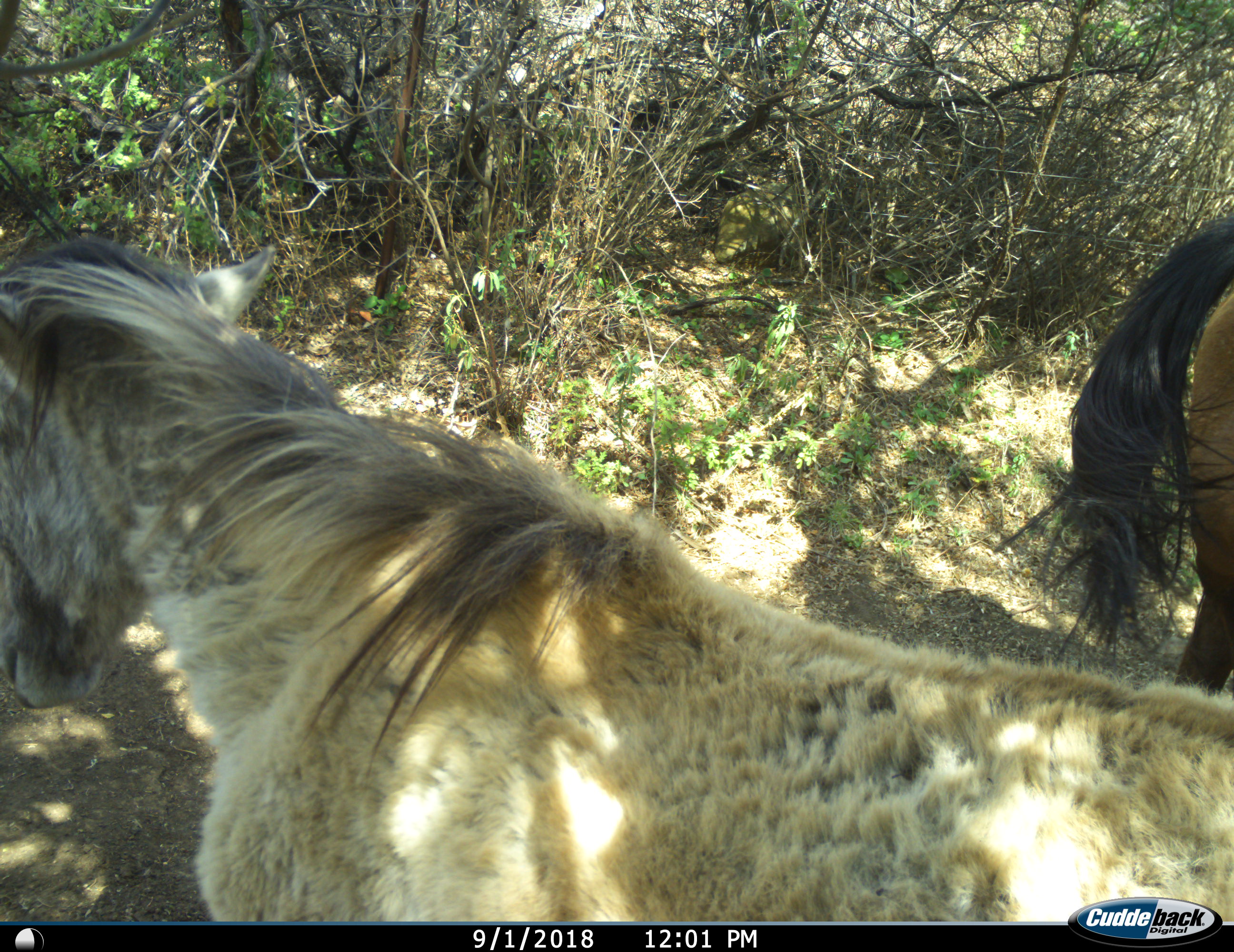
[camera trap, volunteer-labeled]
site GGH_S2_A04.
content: unidentified animal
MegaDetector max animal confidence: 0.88